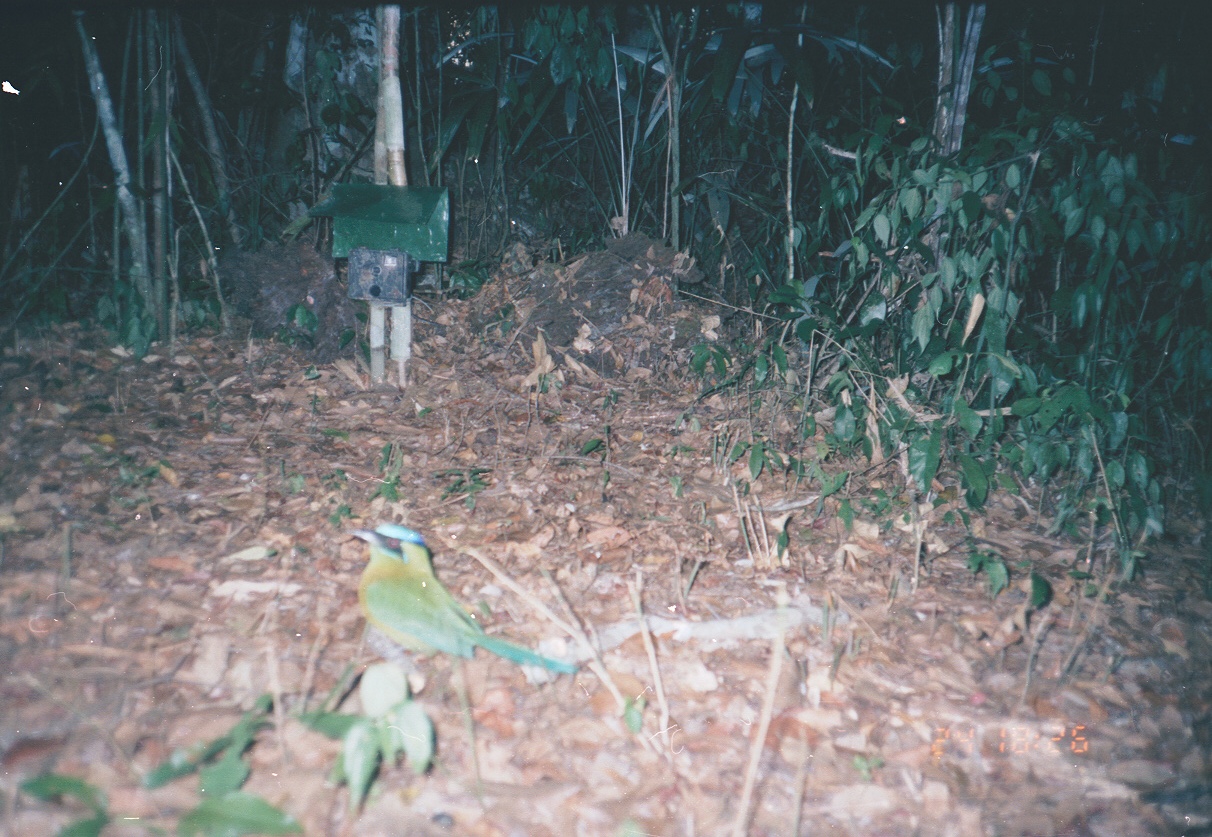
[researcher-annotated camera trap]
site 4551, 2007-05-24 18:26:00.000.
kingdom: Animalia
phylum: Chordata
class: Aves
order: Coraciiformes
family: Momotidae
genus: Momotus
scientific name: Momotus momota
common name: amazonian motmot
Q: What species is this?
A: Momotus momota (amazonian motmot).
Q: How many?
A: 1.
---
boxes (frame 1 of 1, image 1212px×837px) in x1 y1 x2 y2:
momotus momota: 345 523 578 675